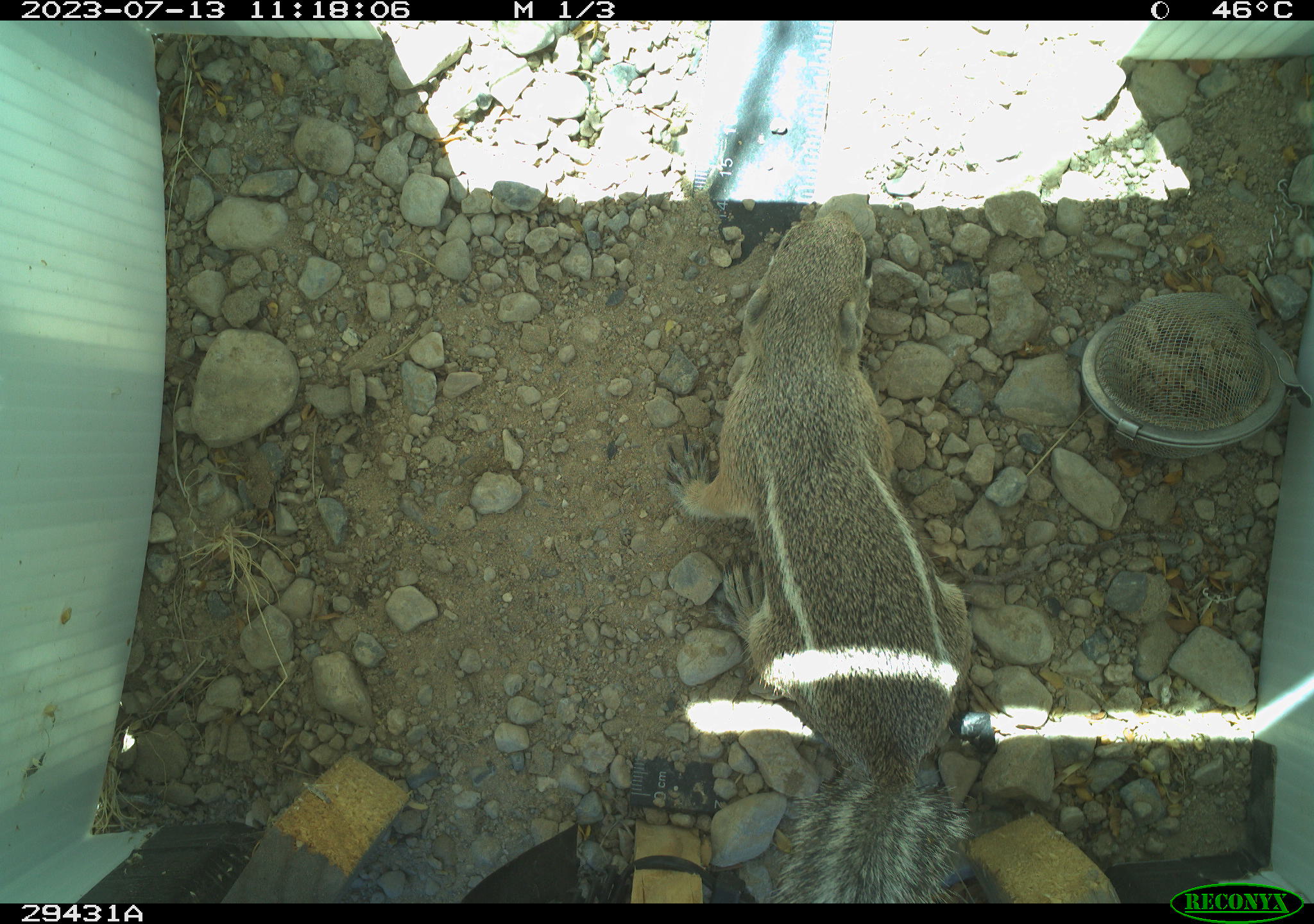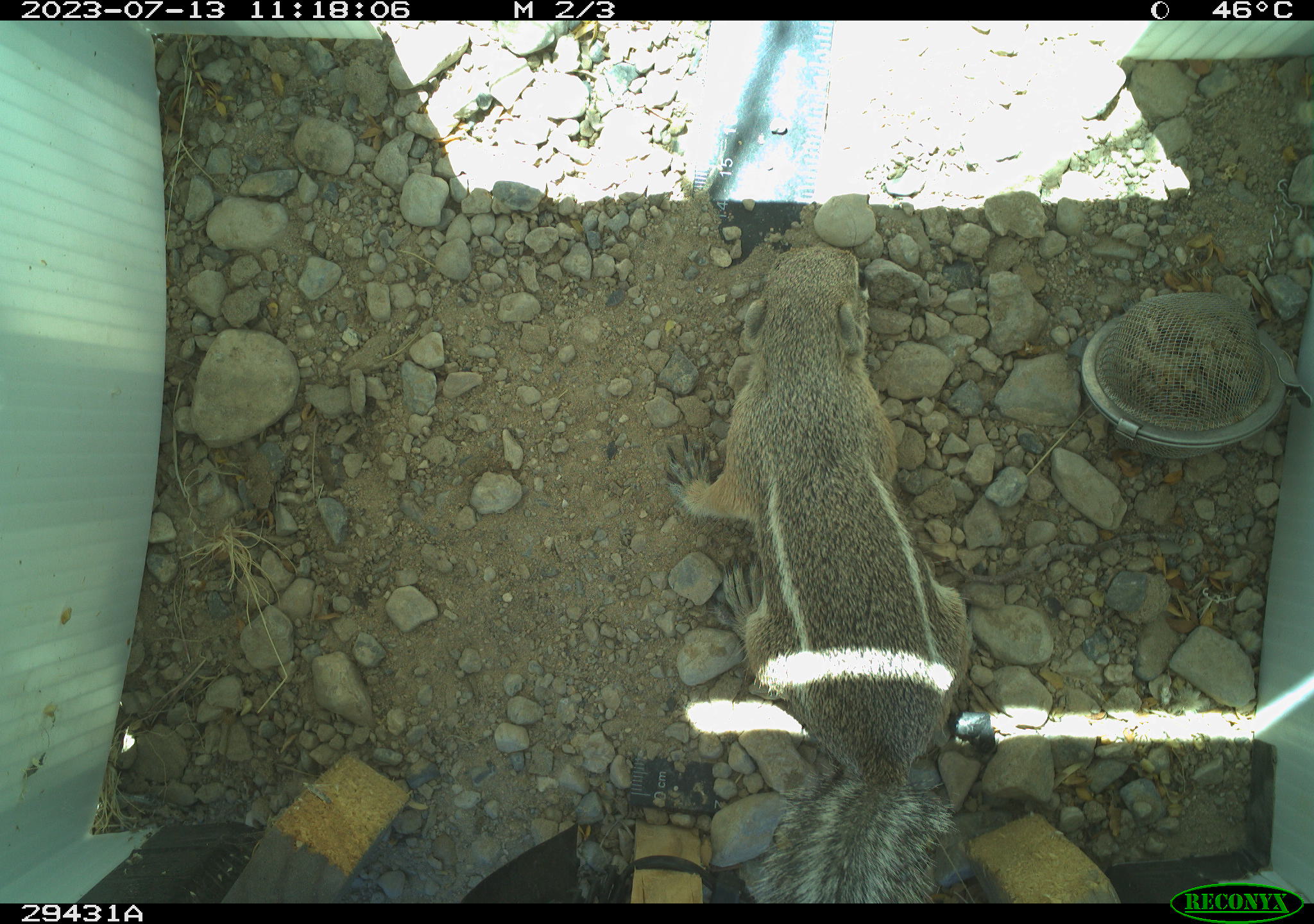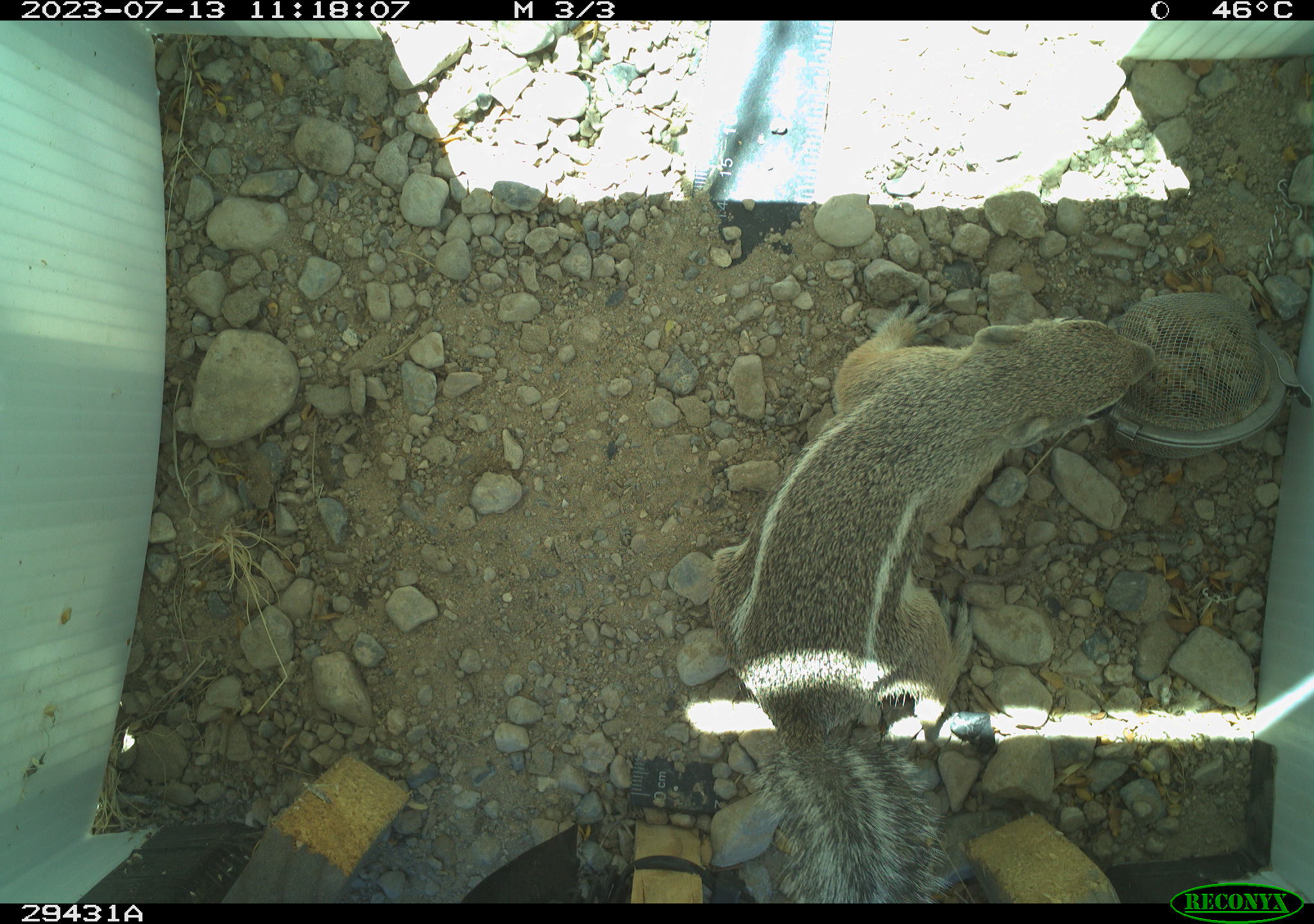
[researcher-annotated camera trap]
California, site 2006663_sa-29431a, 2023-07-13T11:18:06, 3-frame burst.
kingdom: Animalia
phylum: Chordata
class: Mammalia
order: Rodentia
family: Sciuridae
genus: Ammospermophilus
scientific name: Ammospermophilus leucurus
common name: white-tailed antelope squirrel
White-tailed antelope squirrel (Ammospermophilus leucurus).